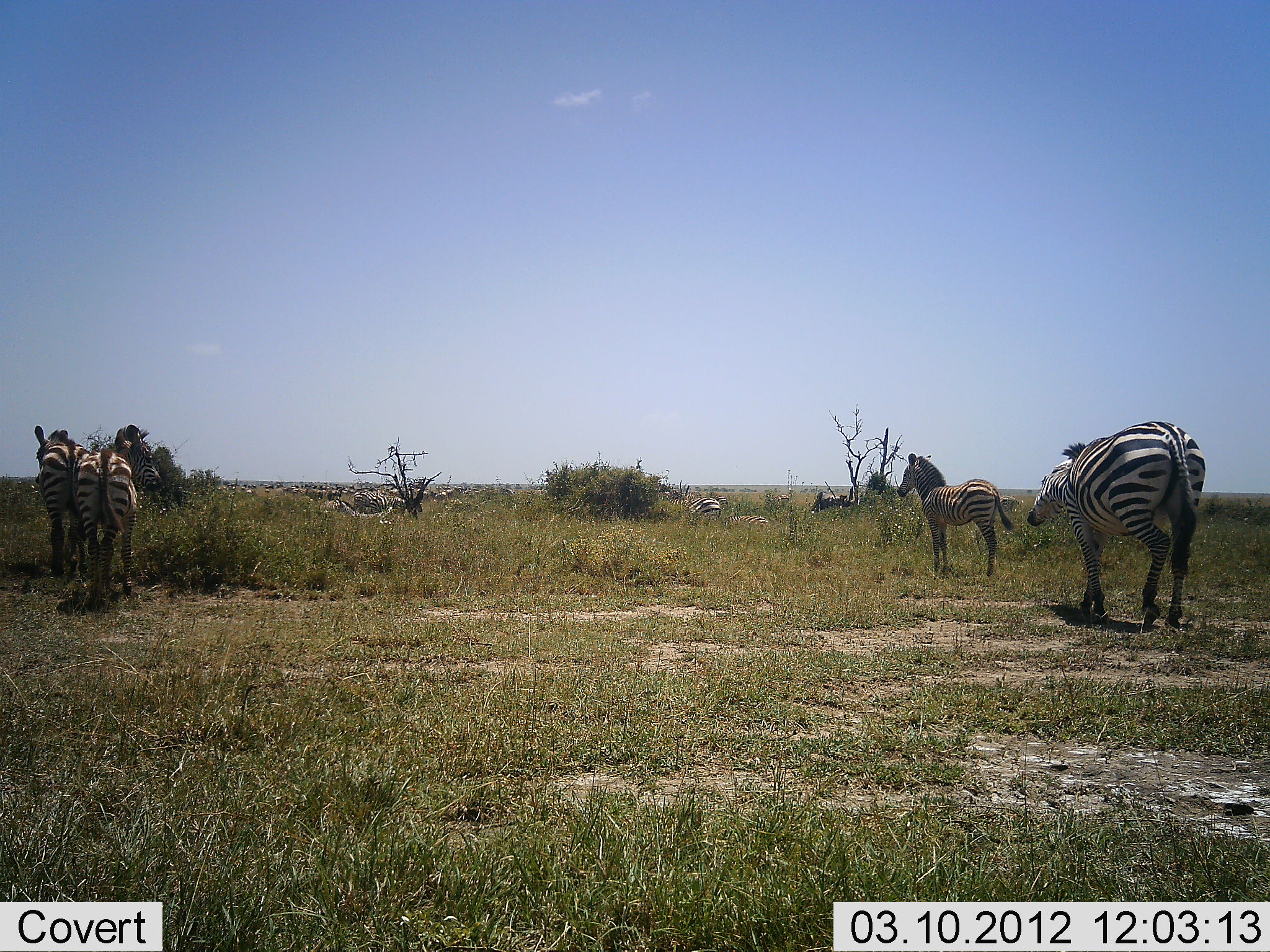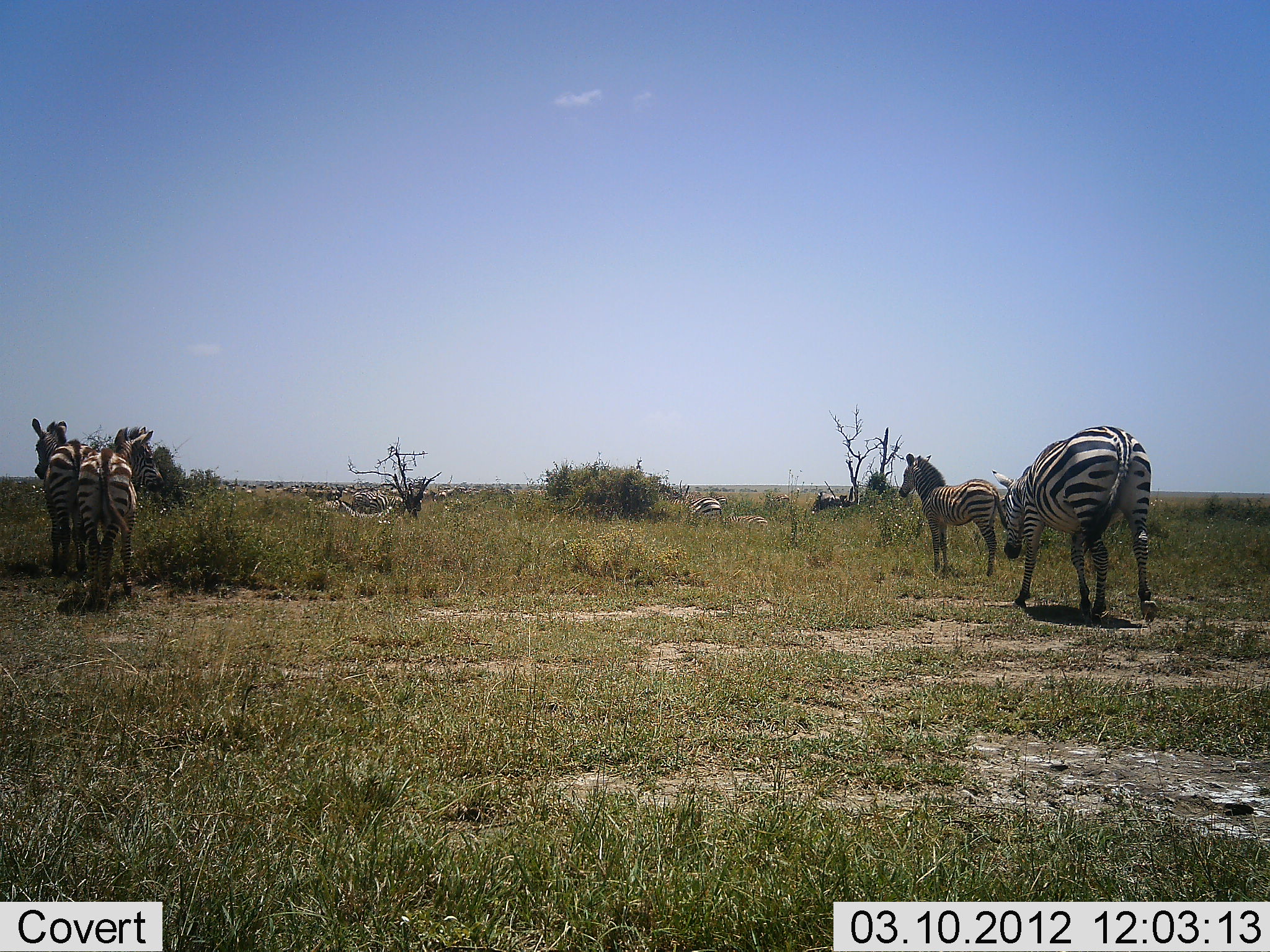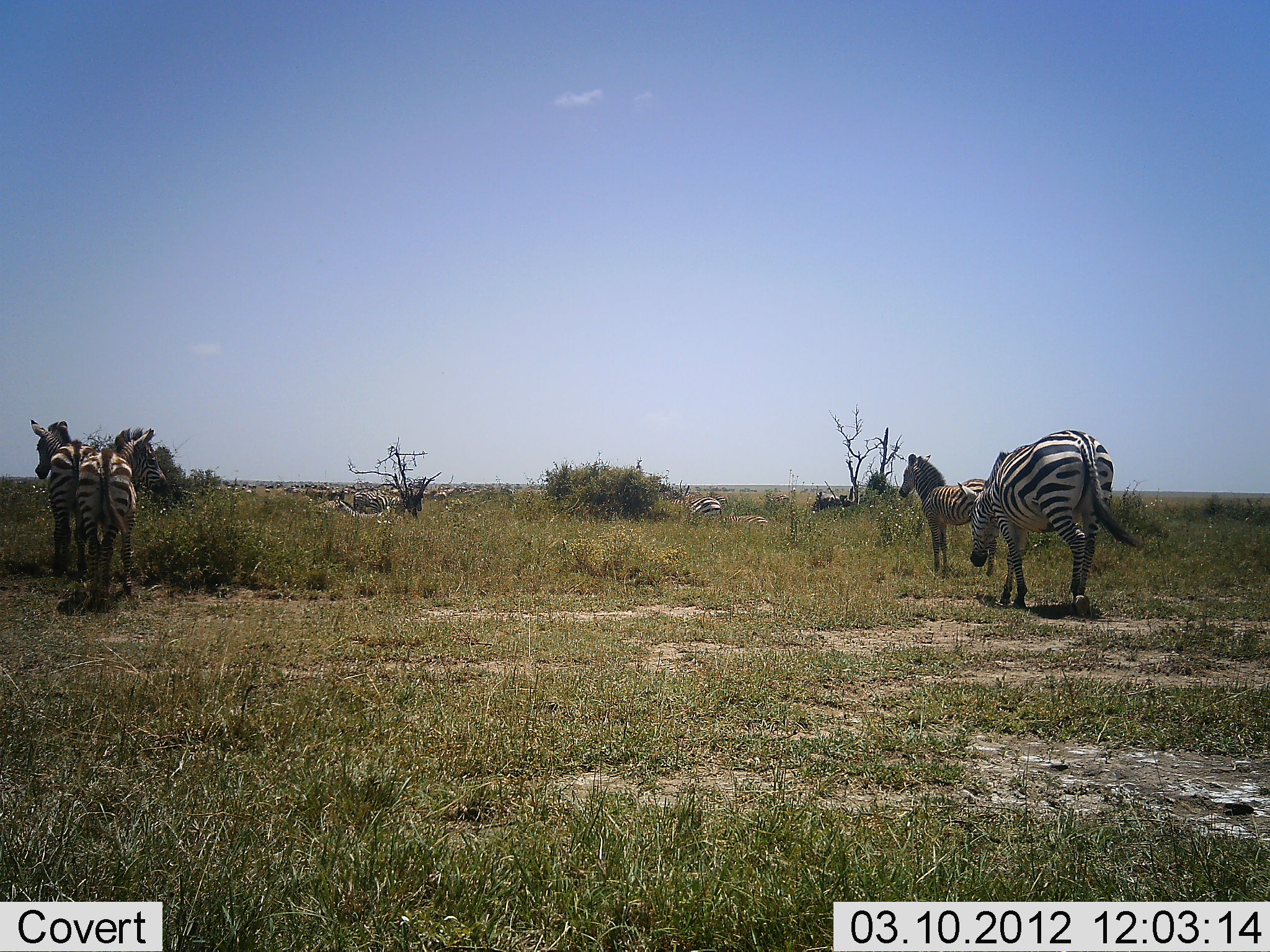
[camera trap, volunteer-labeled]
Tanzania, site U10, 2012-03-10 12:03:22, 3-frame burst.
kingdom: Animalia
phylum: Chordata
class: Mammalia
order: Perissodactyla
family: Equidae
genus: Equus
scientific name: Equus quagga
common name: plains zebra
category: zebra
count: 5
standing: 83%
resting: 13%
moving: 70%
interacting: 3%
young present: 23%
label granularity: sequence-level